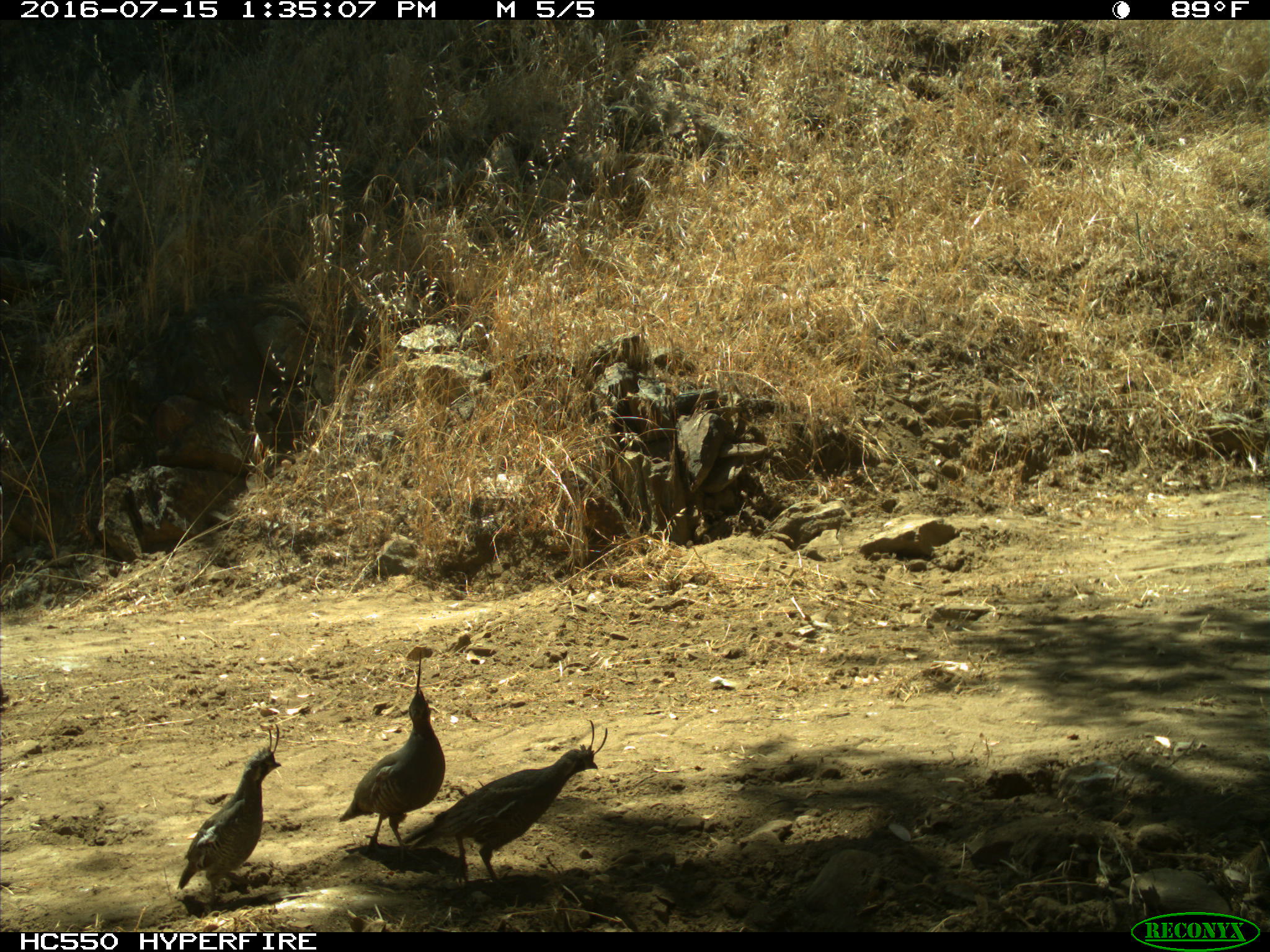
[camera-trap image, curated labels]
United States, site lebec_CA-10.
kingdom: Animalia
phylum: Chordata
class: Aves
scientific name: Aves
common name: birds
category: unidentified bird